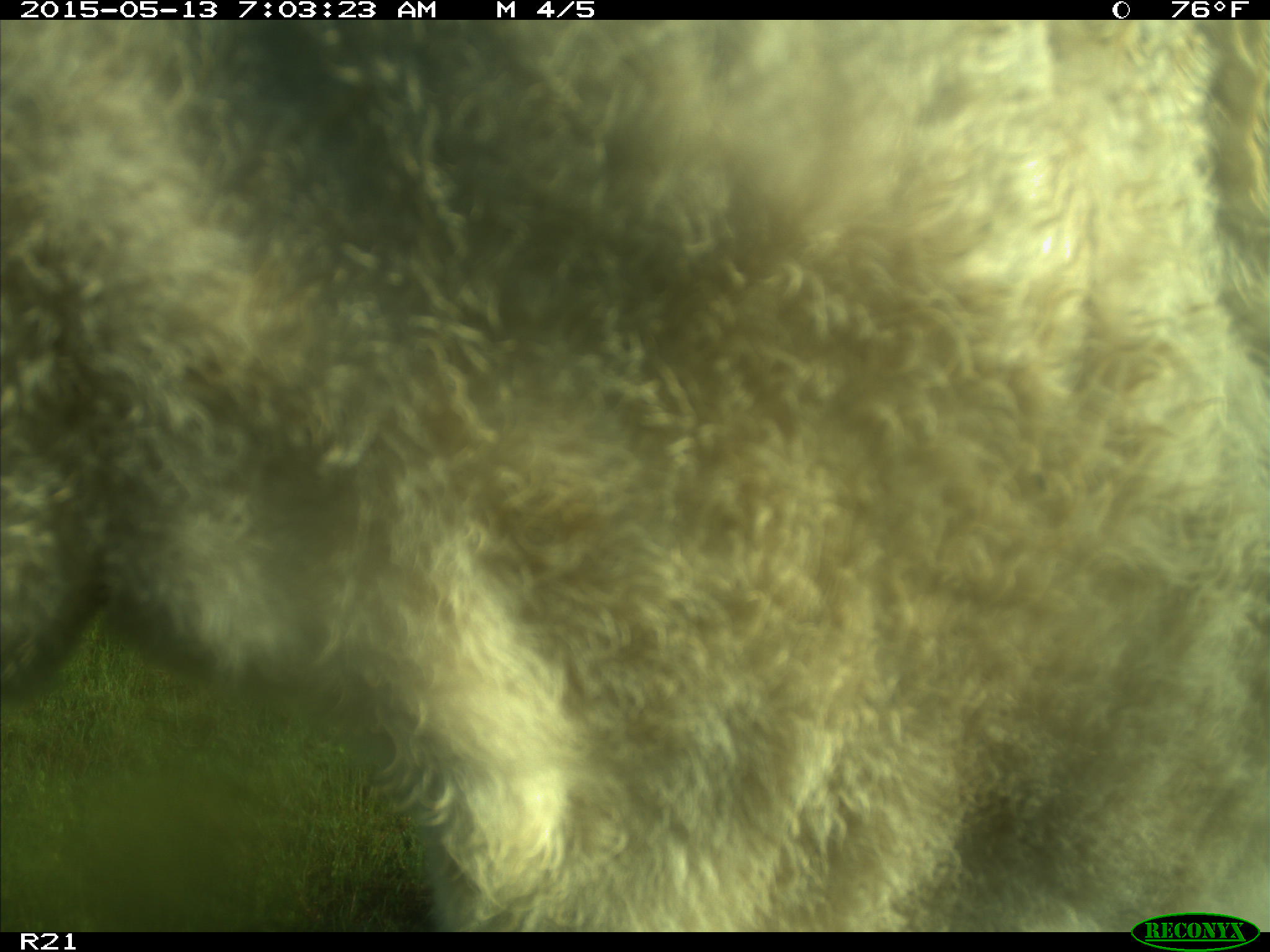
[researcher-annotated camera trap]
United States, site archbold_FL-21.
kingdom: Animalia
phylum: Chordata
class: Mammalia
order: Artiodactyla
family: Bovidae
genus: Bos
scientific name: Bos taurus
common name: domestic cow